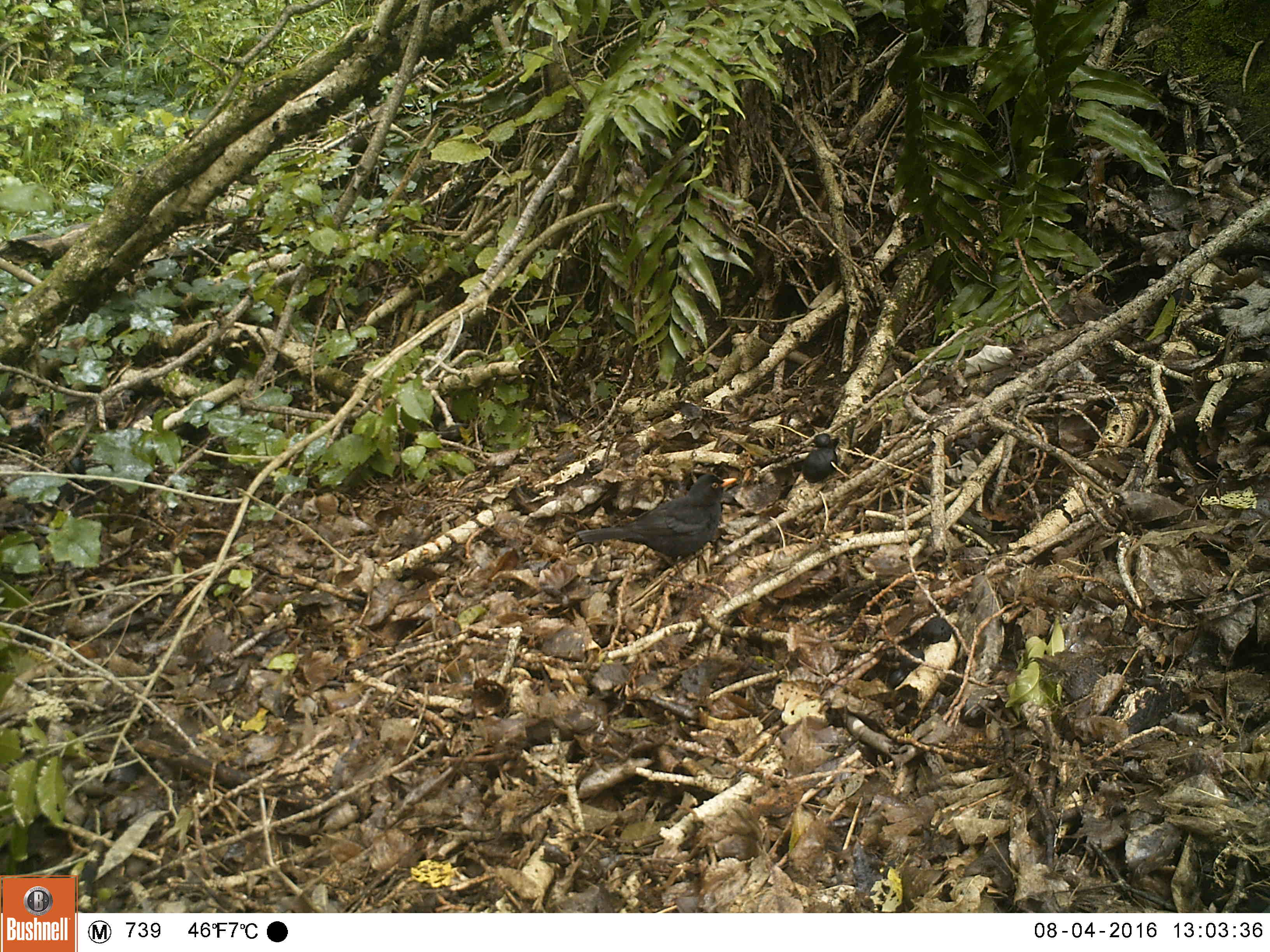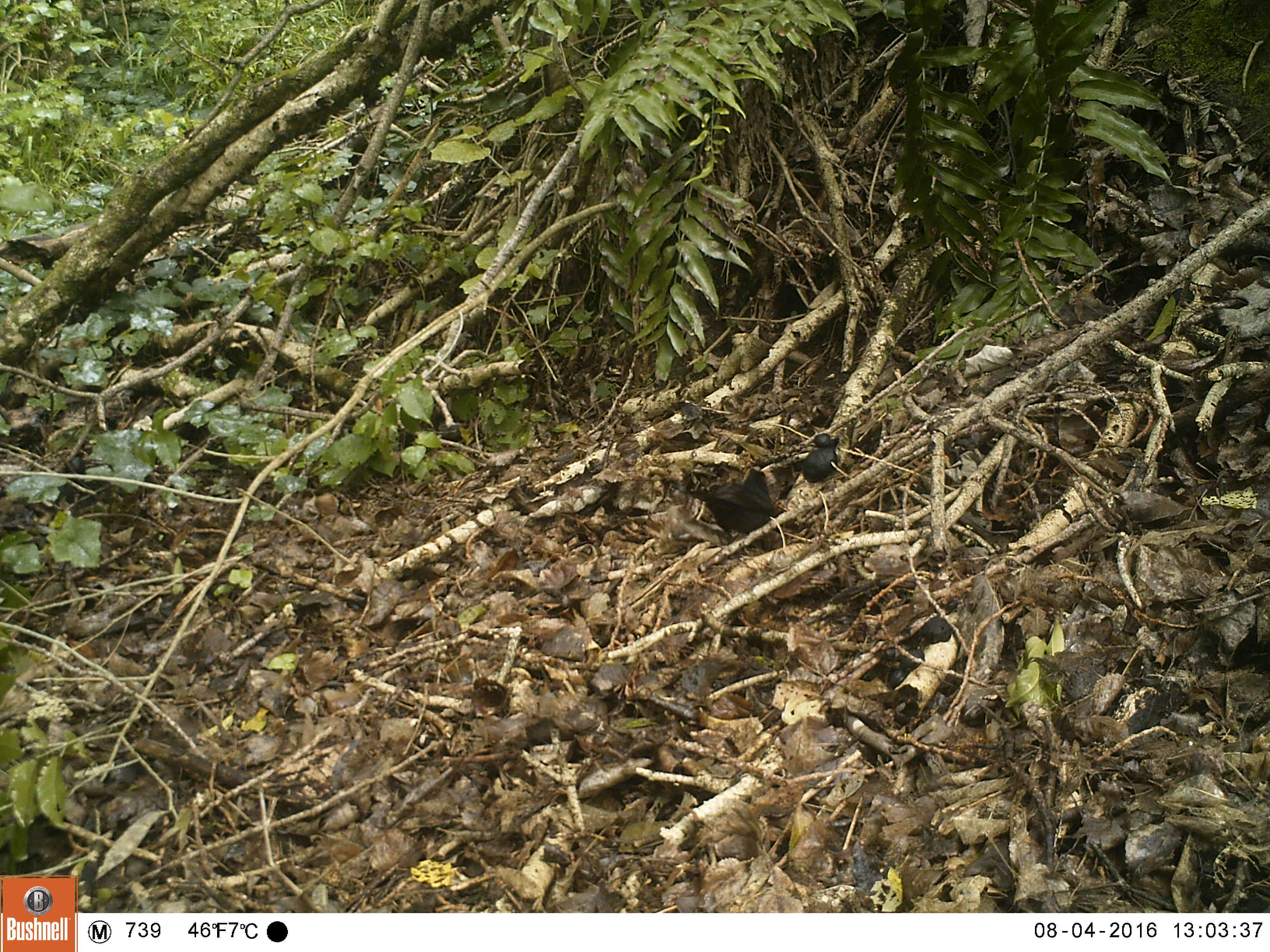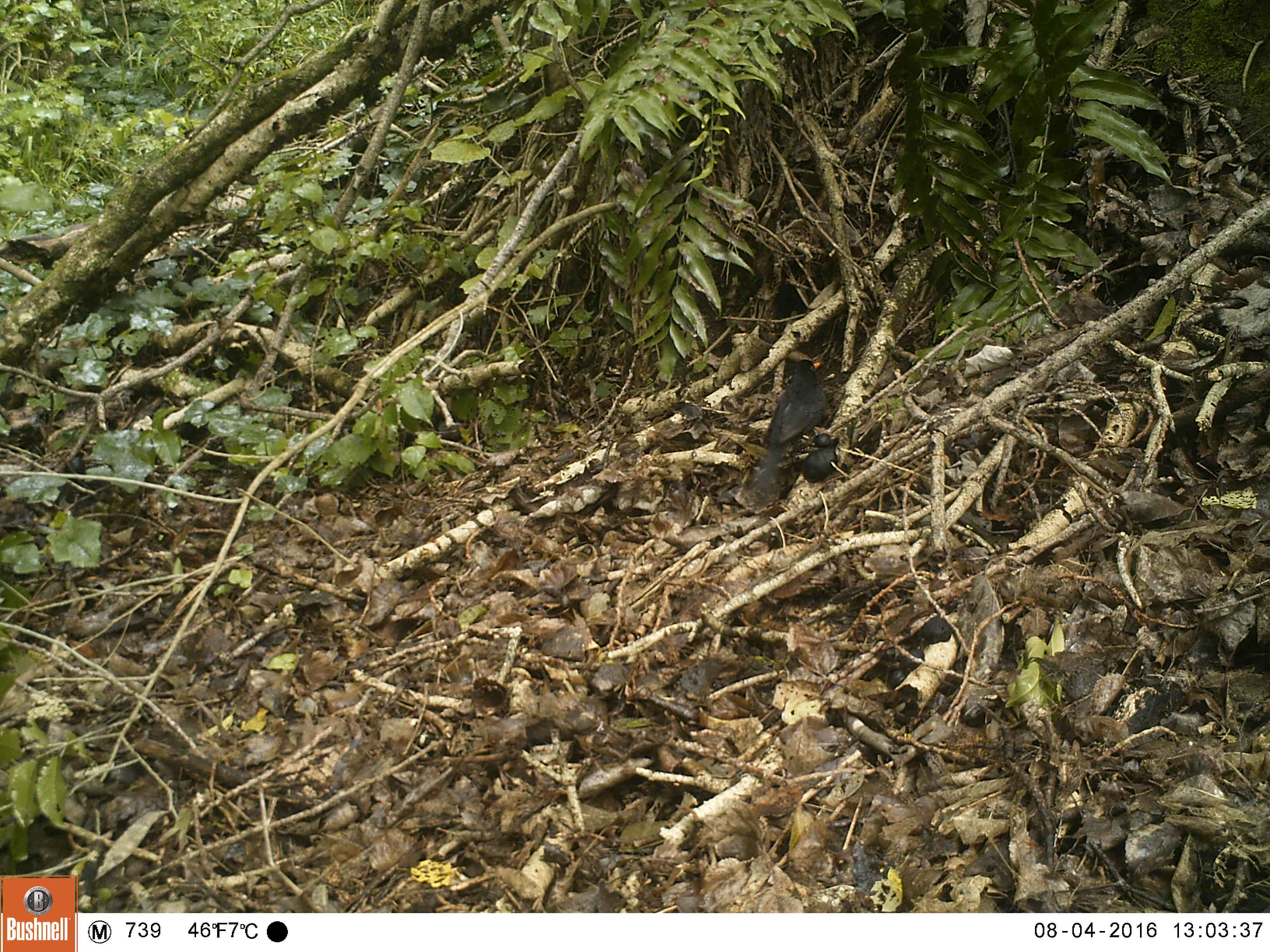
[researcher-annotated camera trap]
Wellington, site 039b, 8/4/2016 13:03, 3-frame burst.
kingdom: Animalia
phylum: Chordata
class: Aves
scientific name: Aves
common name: bird